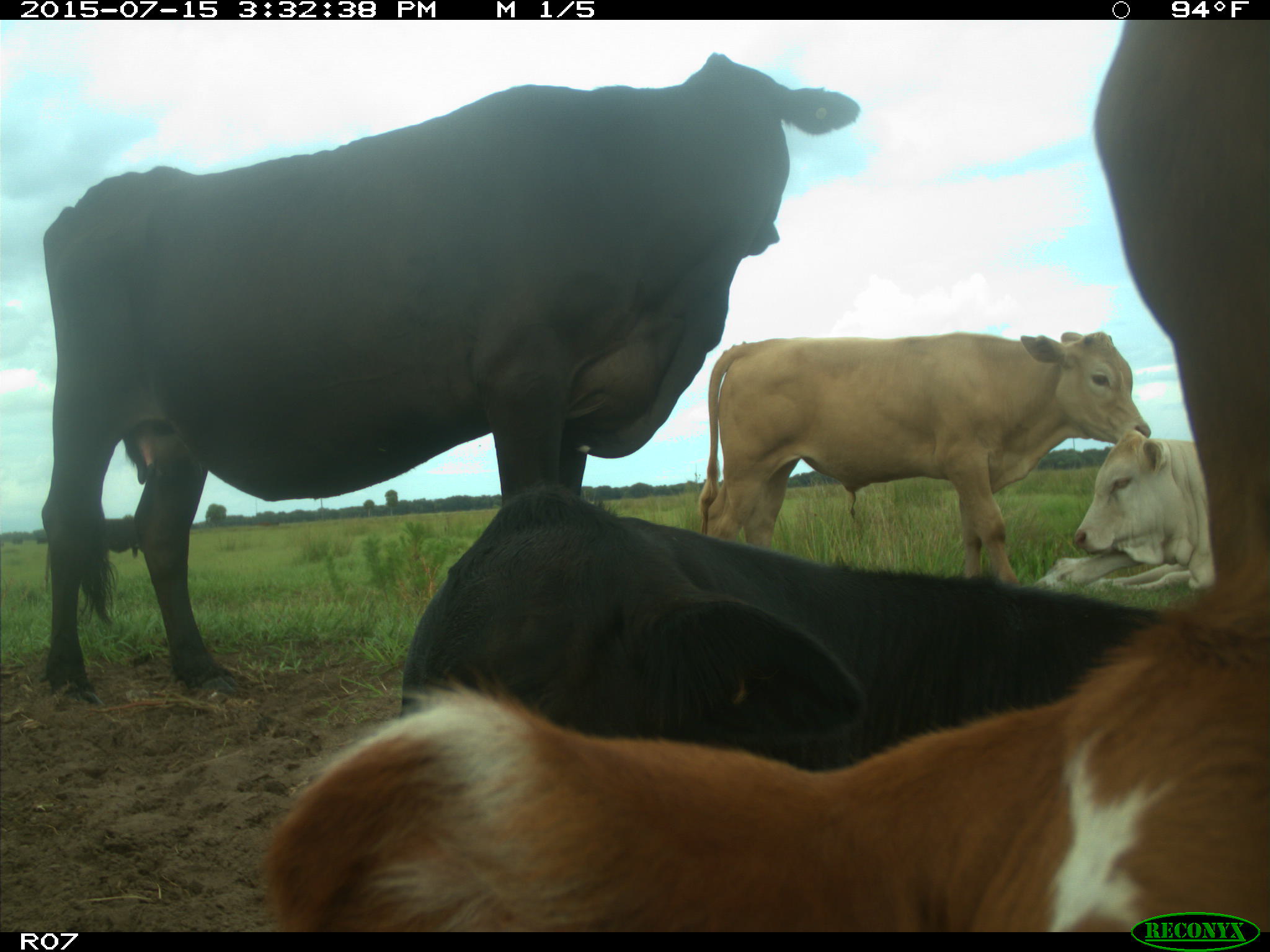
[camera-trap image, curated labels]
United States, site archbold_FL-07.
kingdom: Animalia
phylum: Chordata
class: Mammalia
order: Artiodactyla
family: Bovidae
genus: Bos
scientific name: Bos taurus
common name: domestic cow